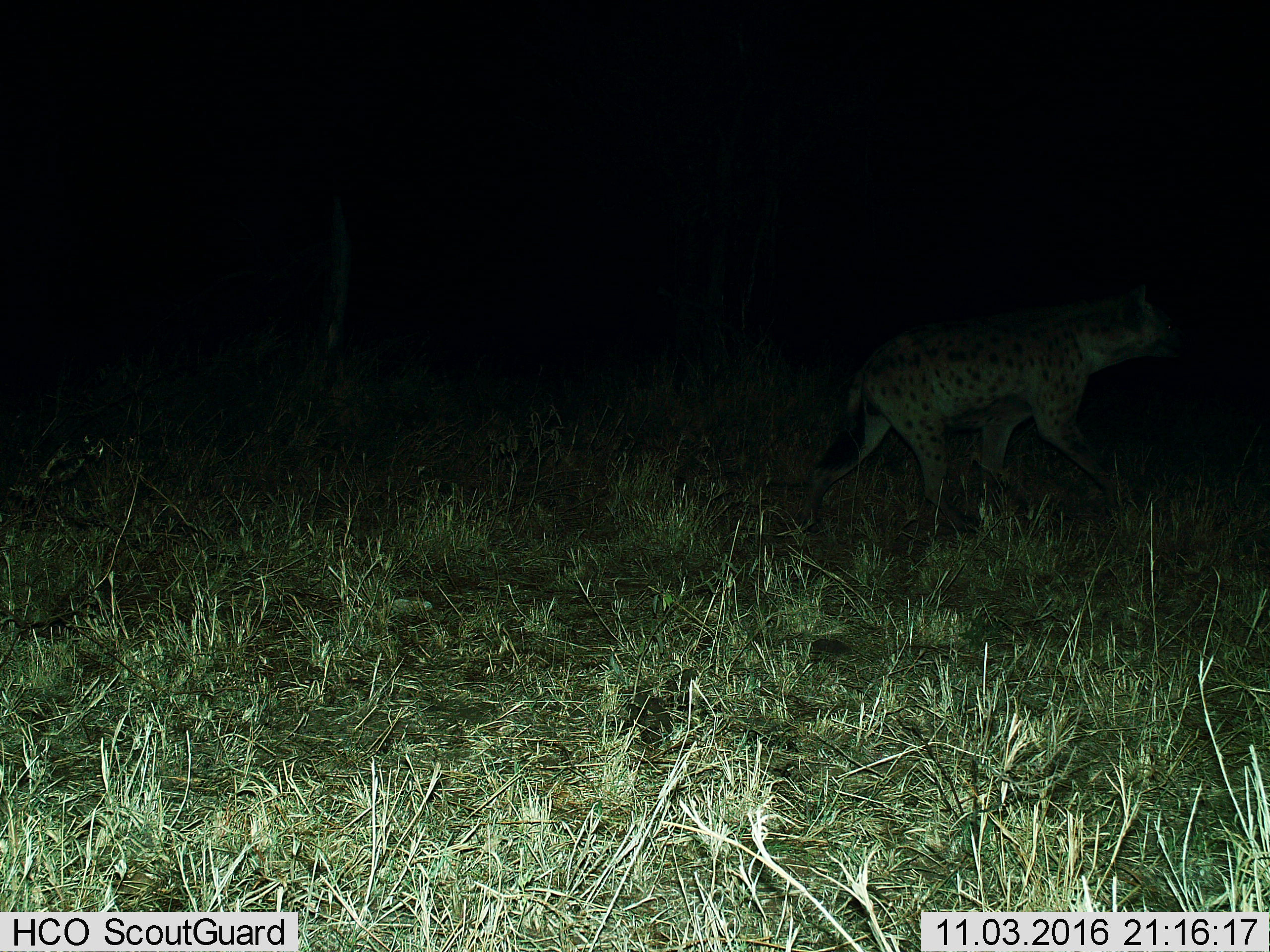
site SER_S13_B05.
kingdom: Animalia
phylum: Chordata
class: Mammalia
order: Carnivora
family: Hyaenidae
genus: Crocuta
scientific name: Crocuta crocuta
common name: spotted hyena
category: hyenaspotted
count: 1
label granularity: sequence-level